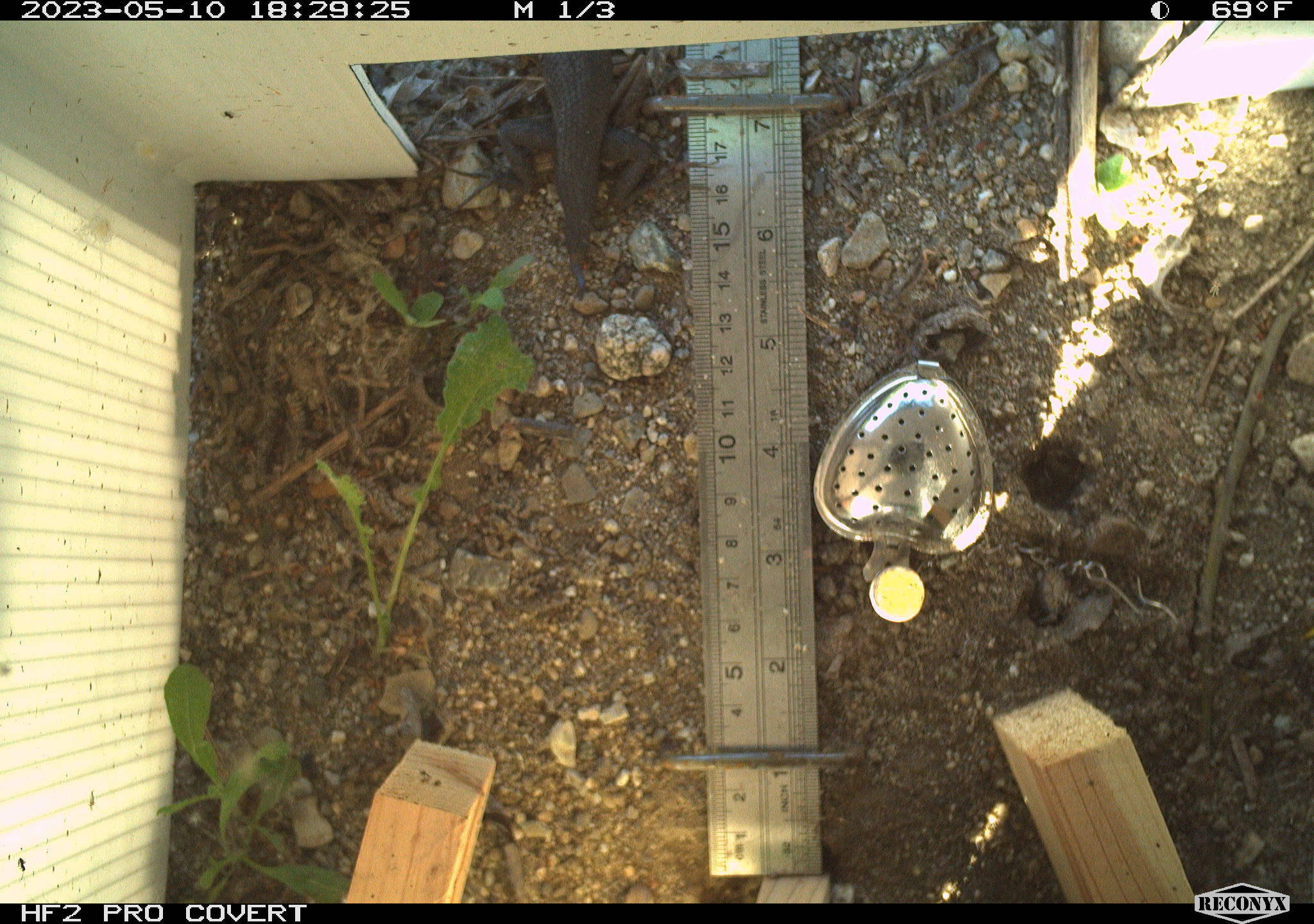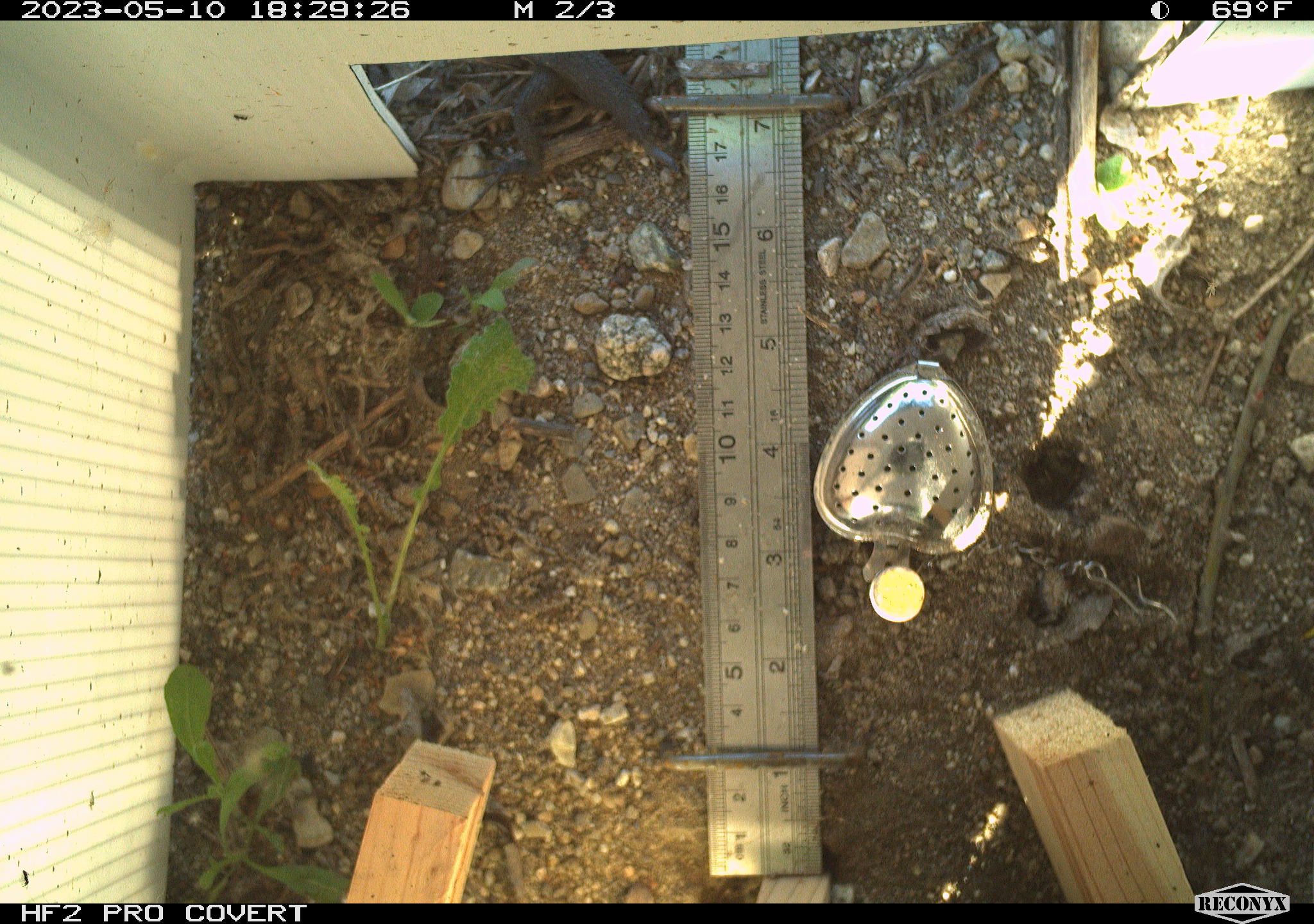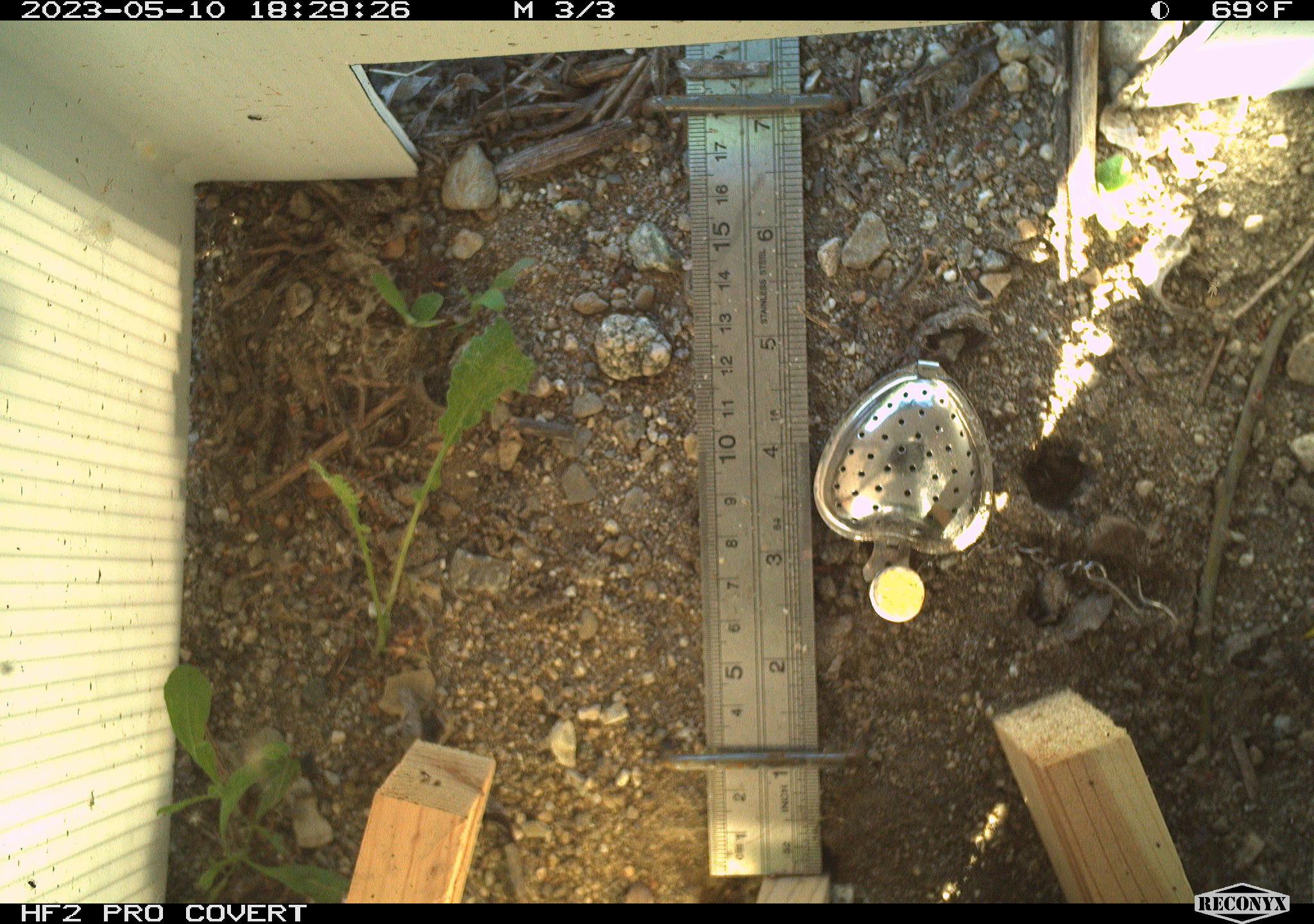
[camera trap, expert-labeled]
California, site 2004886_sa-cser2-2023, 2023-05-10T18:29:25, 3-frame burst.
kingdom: Animalia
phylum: Chordata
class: Reptilia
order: Squamata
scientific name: Squamata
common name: lizards and snakes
Lizards and snakes (Squamata).